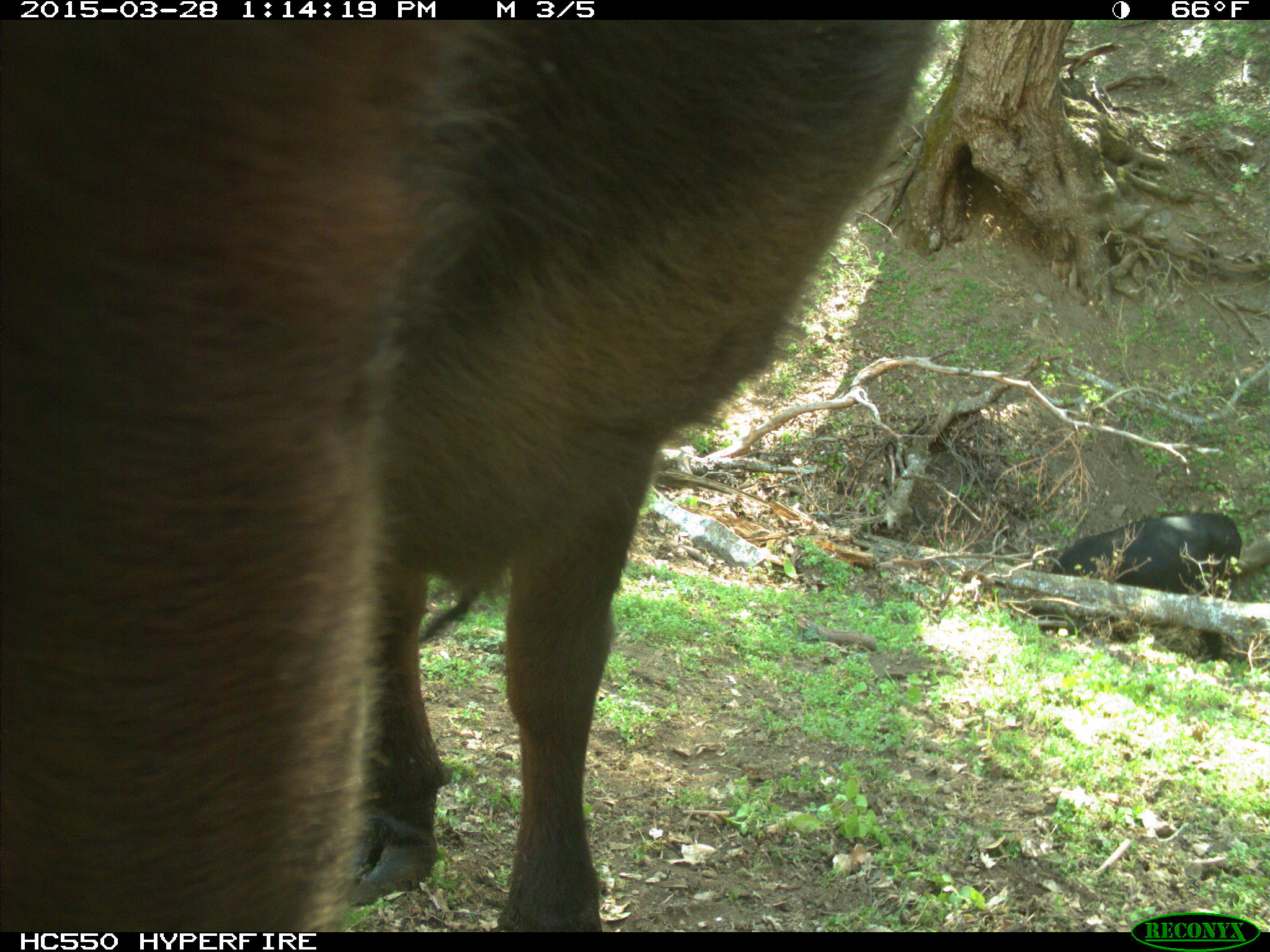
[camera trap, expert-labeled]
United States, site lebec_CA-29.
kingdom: Animalia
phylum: Chordata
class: Mammalia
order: Artiodactyla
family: Bovidae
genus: Bos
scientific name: Bos taurus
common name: domestic cow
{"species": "Bos taurus (domestic cow)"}